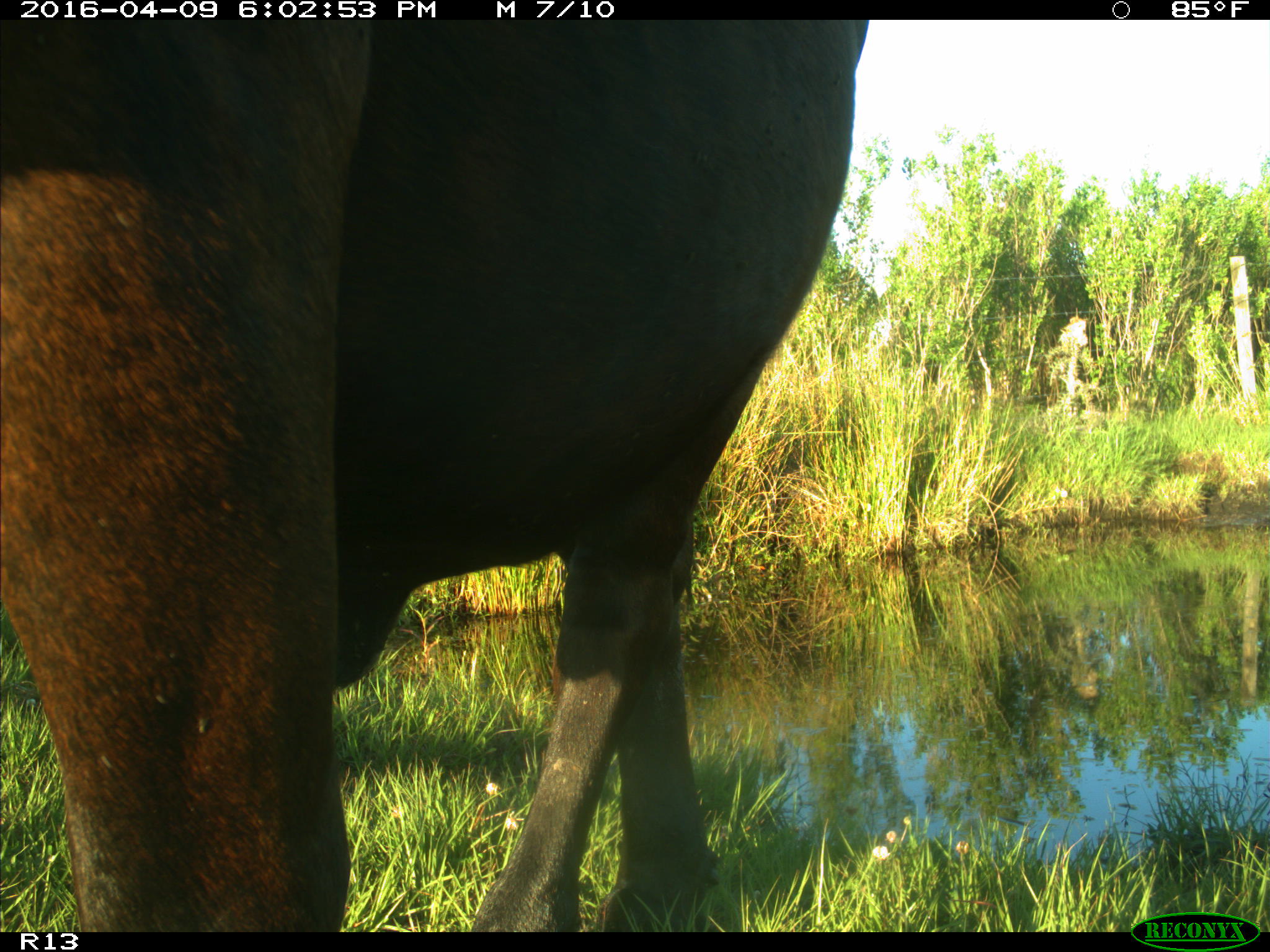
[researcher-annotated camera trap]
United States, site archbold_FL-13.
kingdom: Animalia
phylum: Chordata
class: Mammalia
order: Artiodactyla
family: Bovidae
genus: Bos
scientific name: Bos taurus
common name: domestic cow